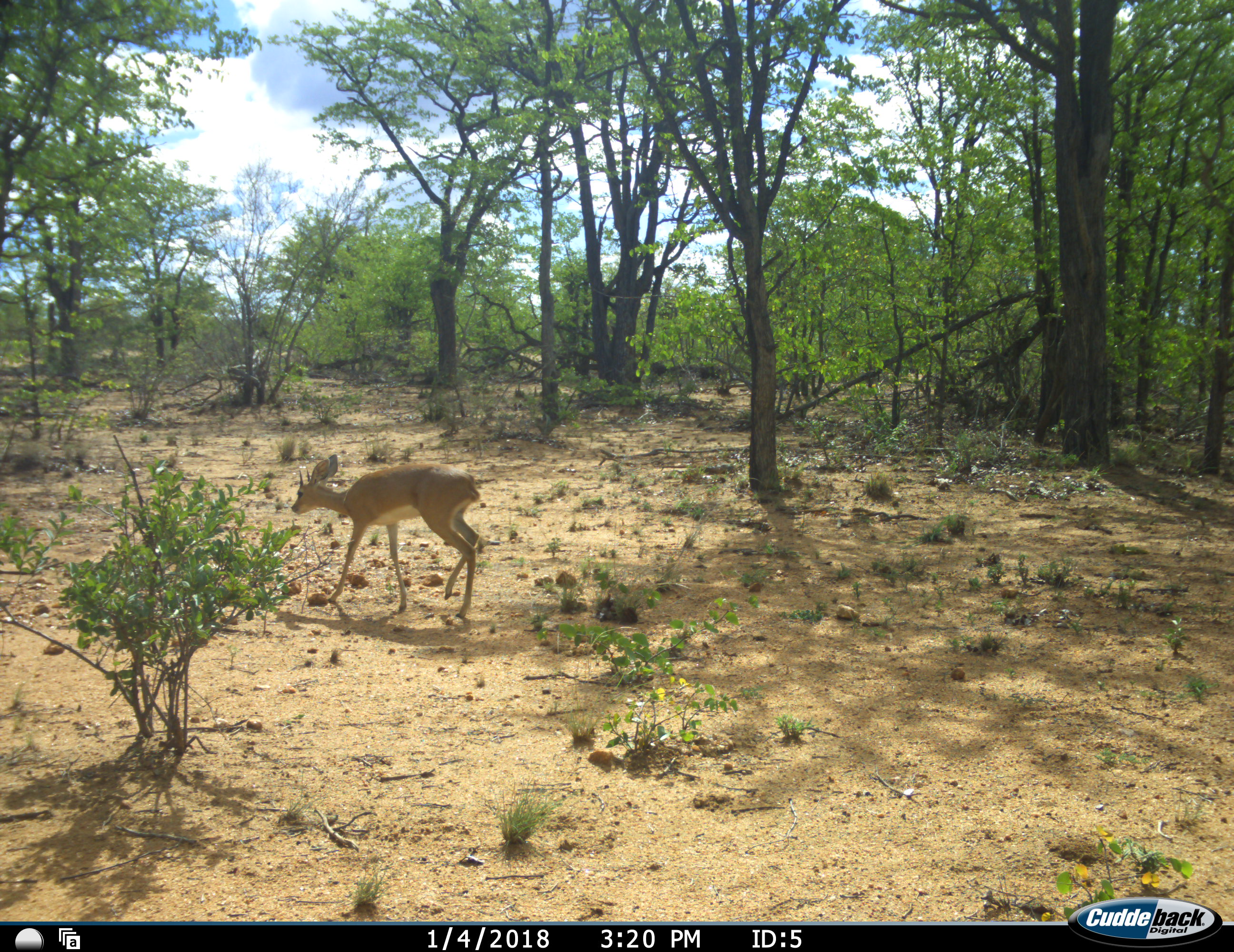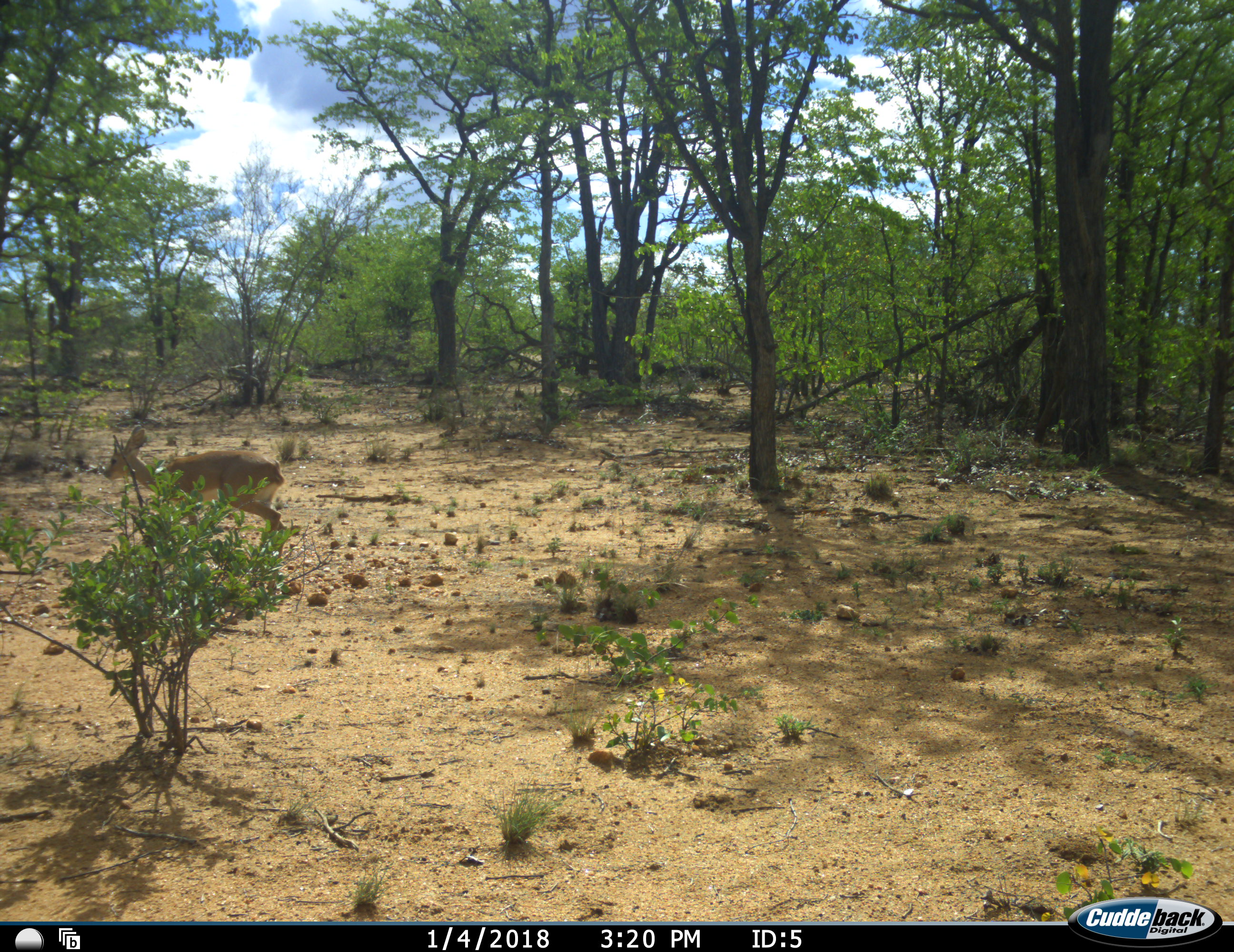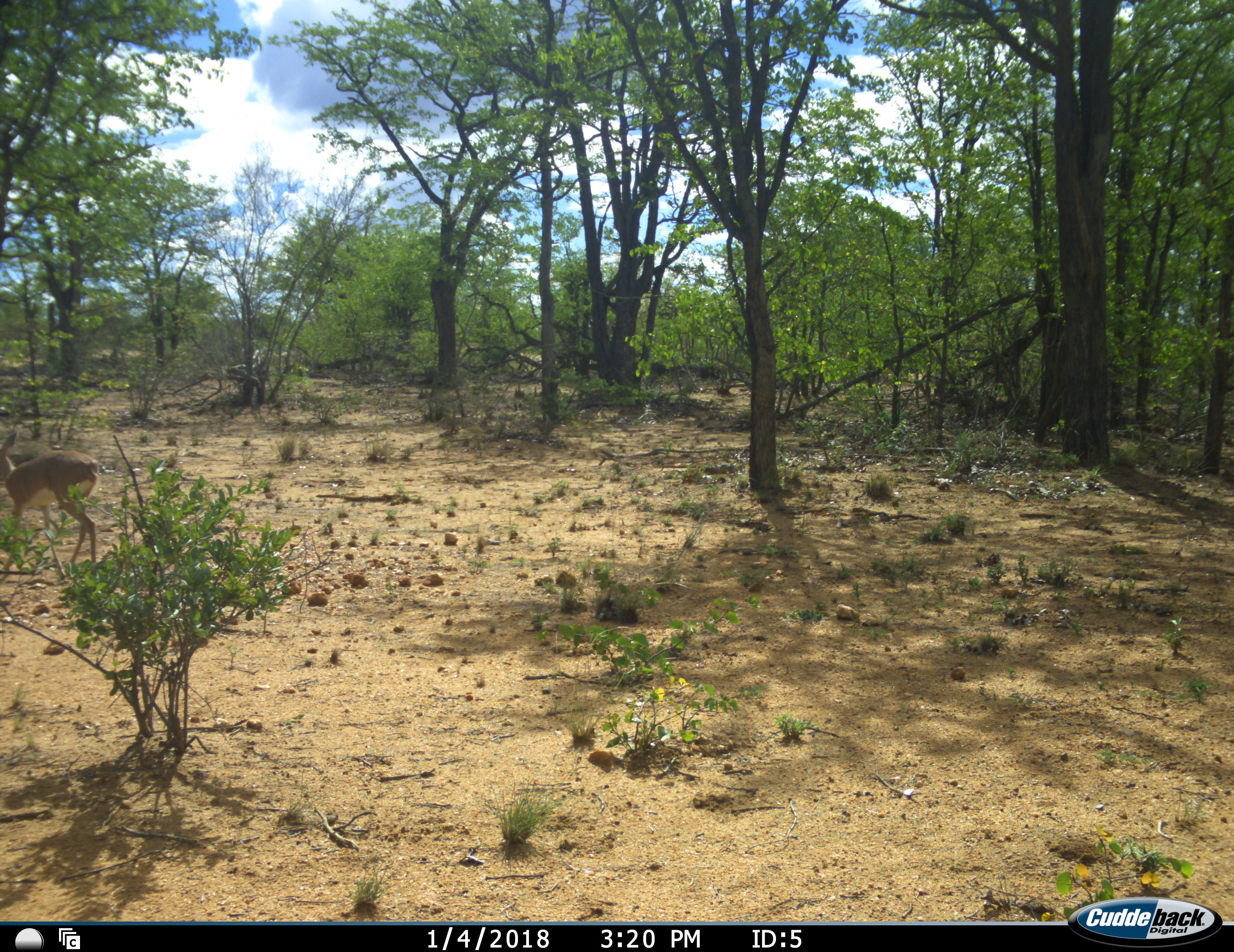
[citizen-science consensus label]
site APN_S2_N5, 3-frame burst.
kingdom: Animalia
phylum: Chordata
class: Mammalia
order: Artiodactyla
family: Bovidae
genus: Raphicerus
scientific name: Raphicerus campestris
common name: steenbok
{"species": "steenbok (Raphicerus campestris)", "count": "1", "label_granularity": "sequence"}